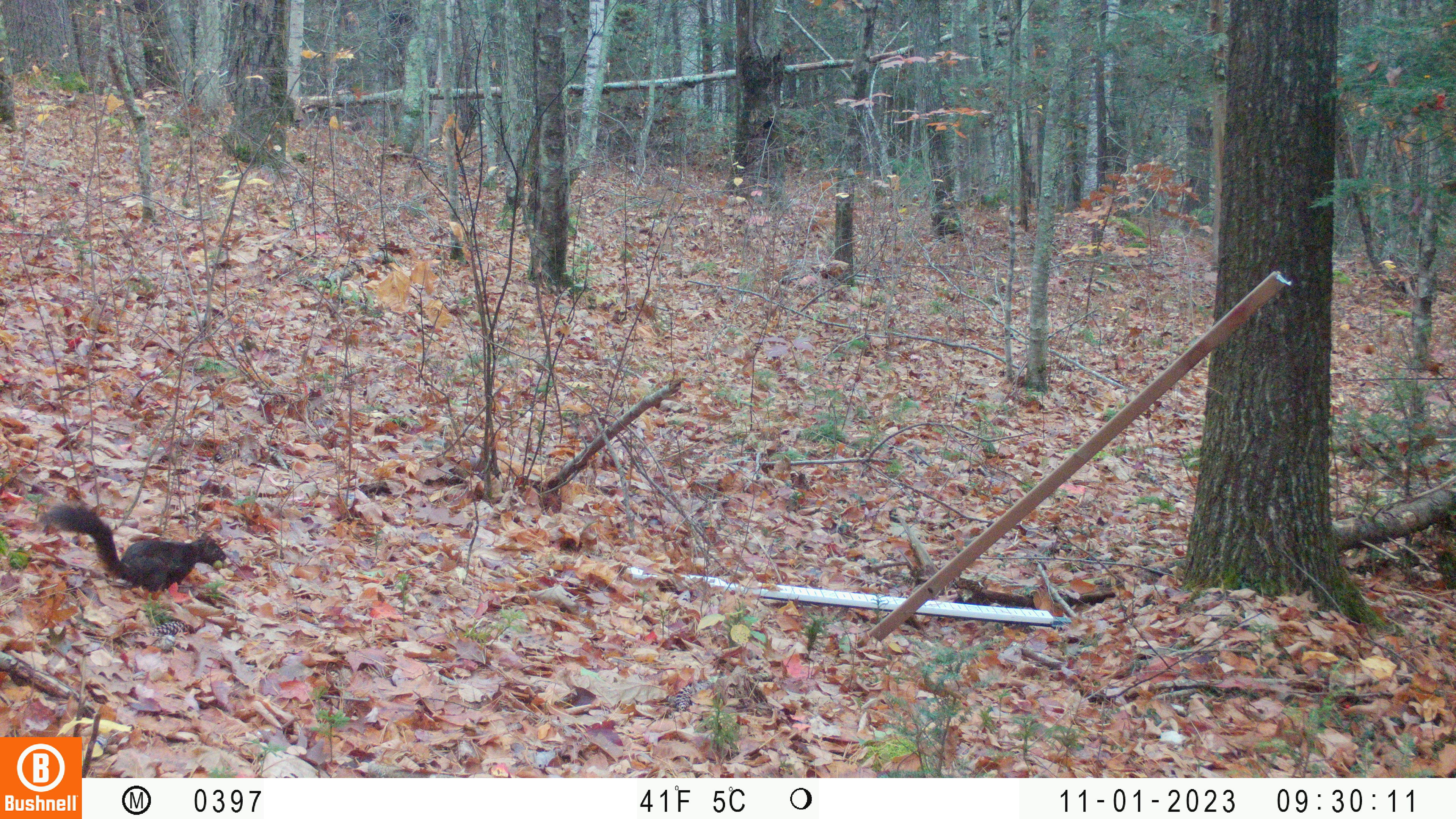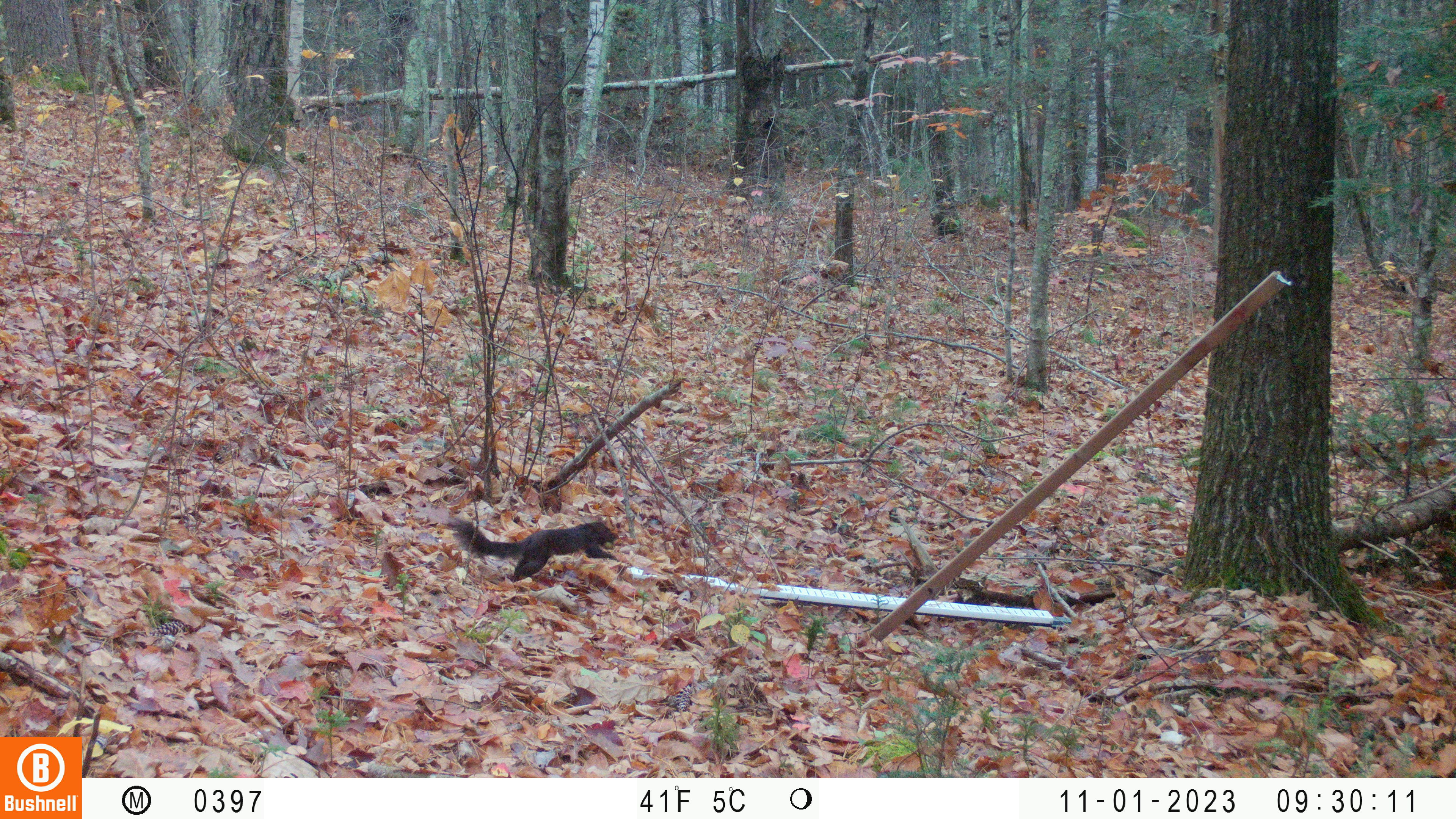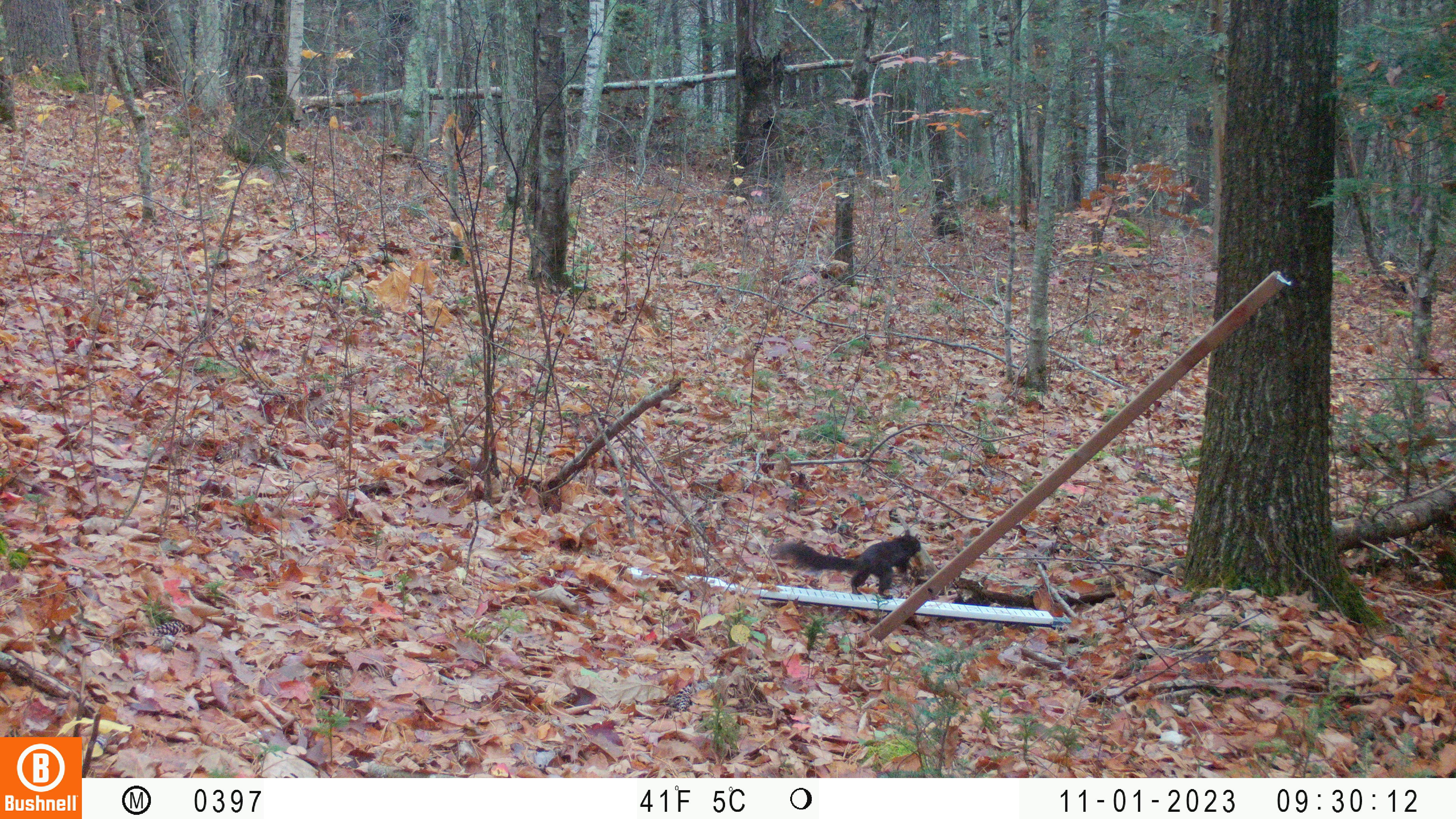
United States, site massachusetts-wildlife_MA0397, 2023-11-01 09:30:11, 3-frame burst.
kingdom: Animalia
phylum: Chordata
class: Mammalia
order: Rodentia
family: Sciuridae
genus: Sciurus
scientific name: Sciurus carolinensis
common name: gray squirrel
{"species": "gray squirrel (Sciurus carolinensis)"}